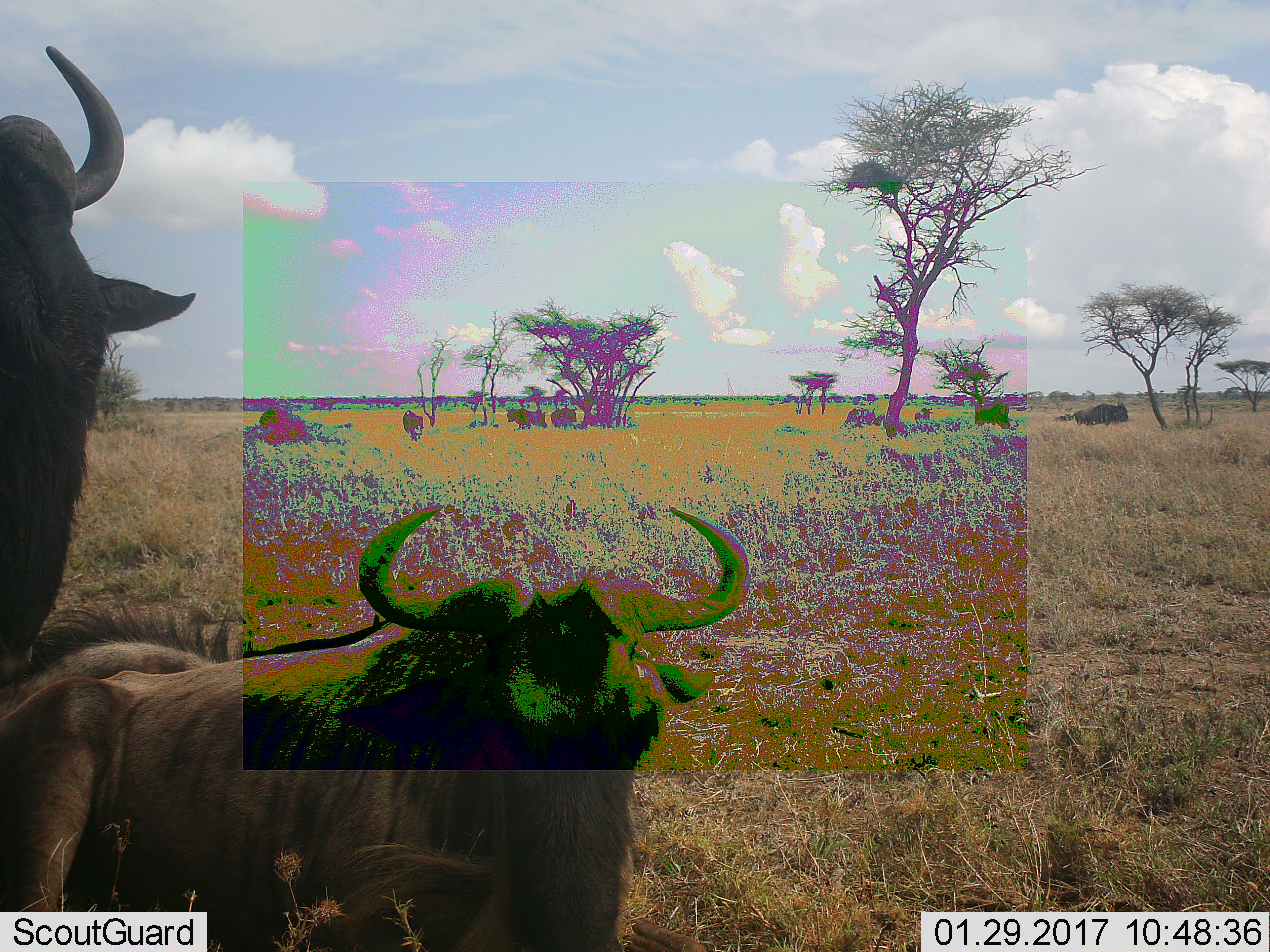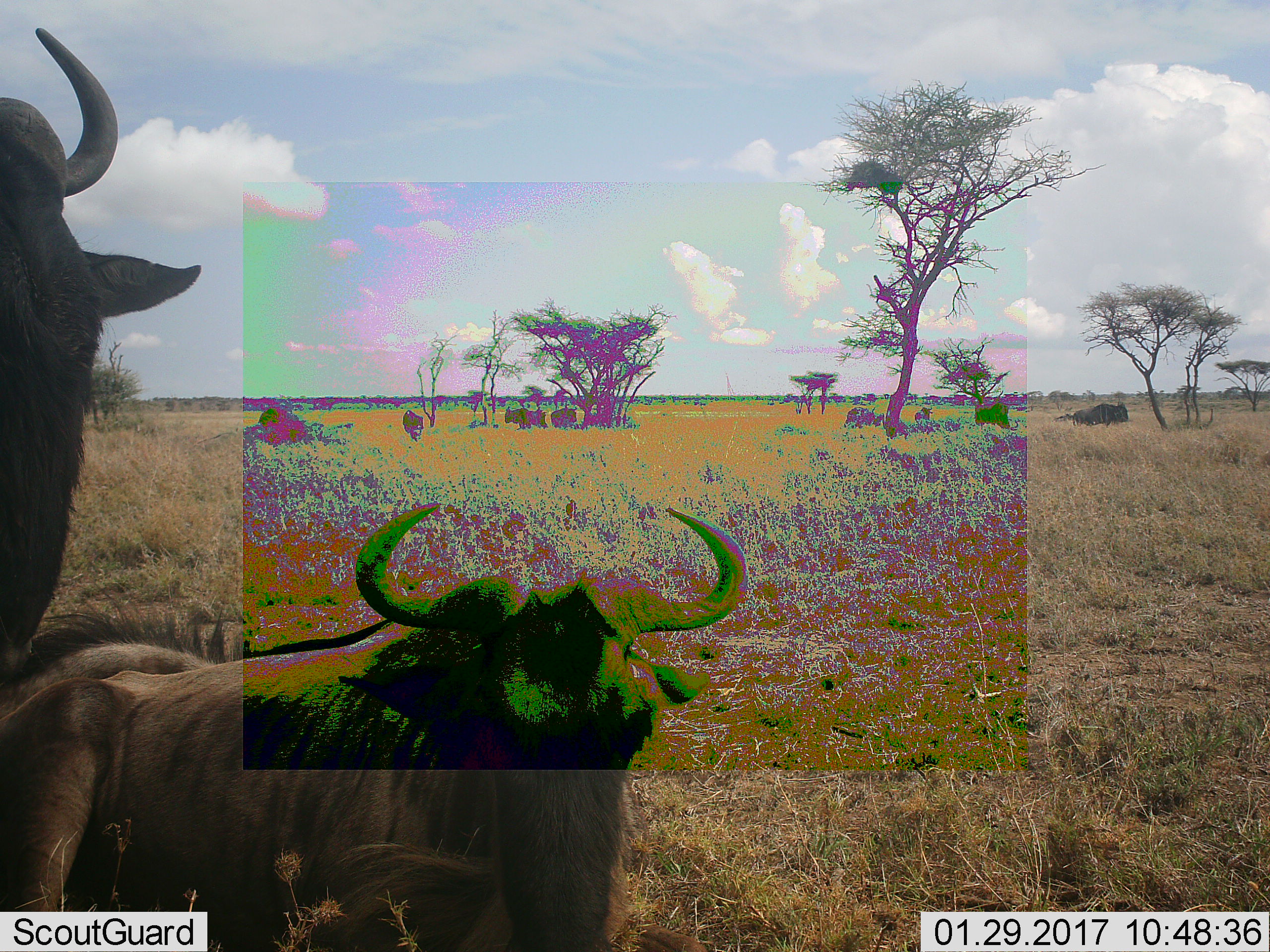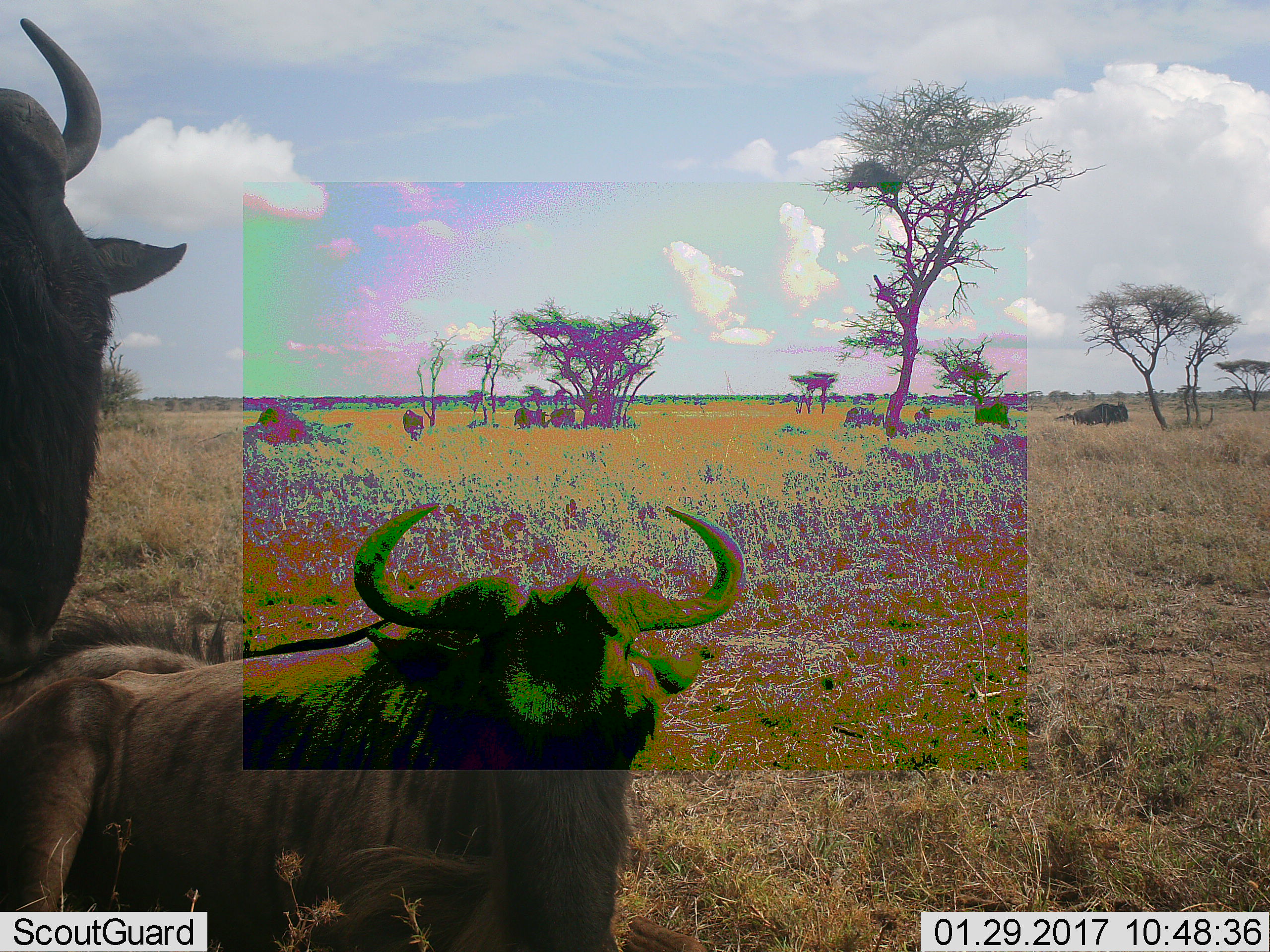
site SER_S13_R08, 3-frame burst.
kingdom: Animalia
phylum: Chordata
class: Mammalia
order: Artiodactyla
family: Bovidae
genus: Connochaetes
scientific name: Connochaetes taurinus taurinus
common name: blue wildebeest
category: wildebeestblue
Wildebeestblue (blue wildebeest) (Connochaetes taurinus taurinus), count 11-50. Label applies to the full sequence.